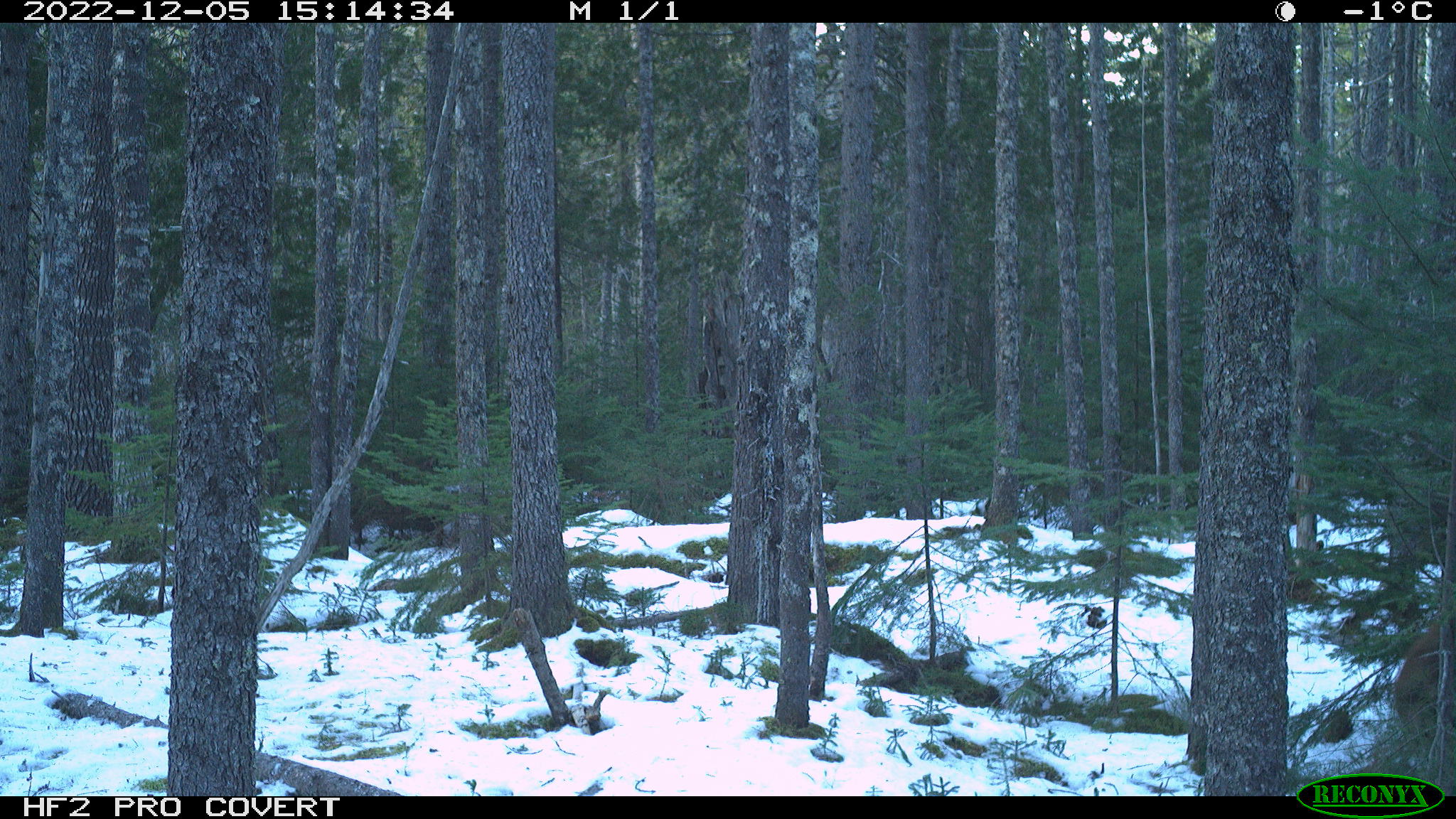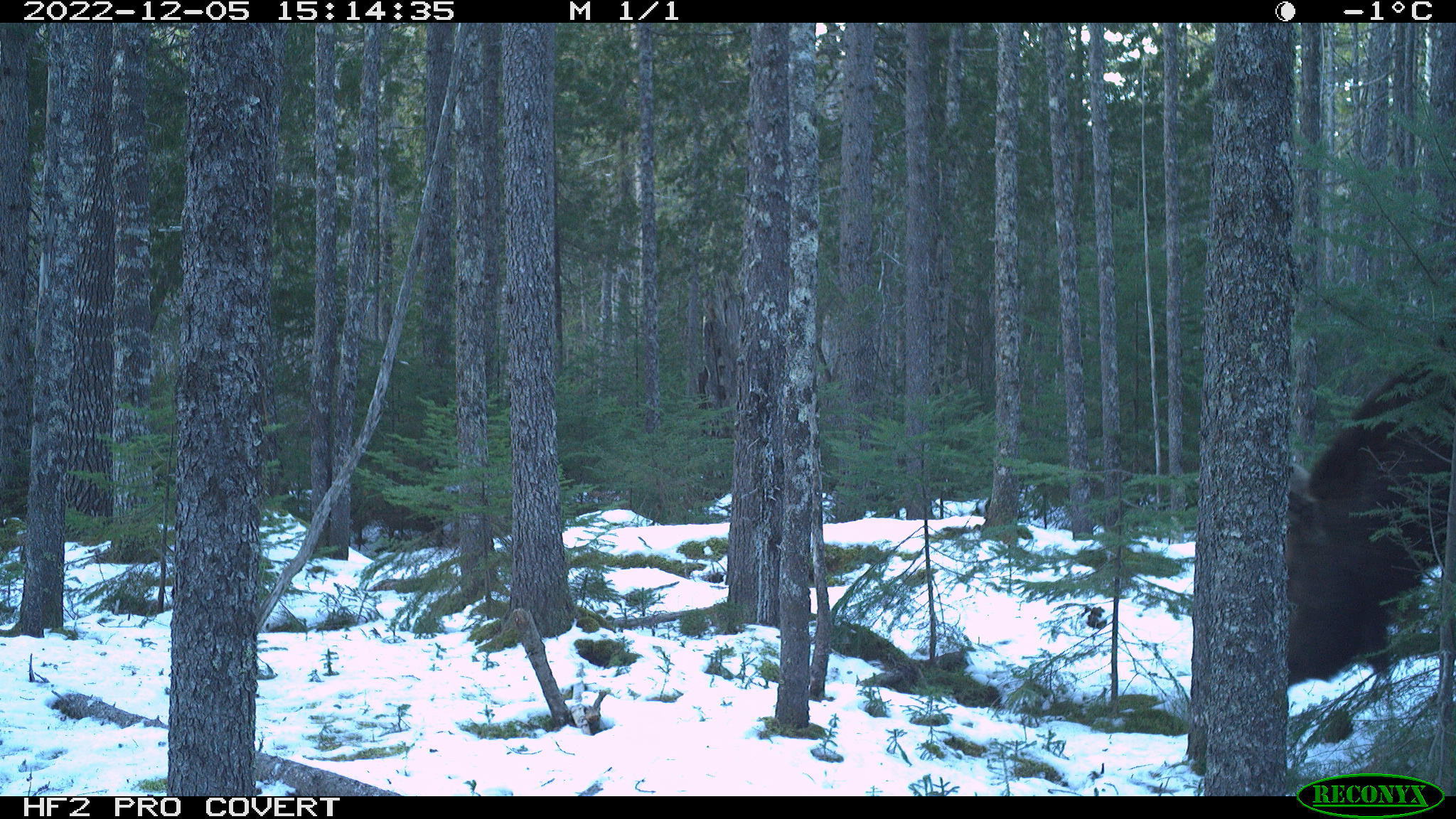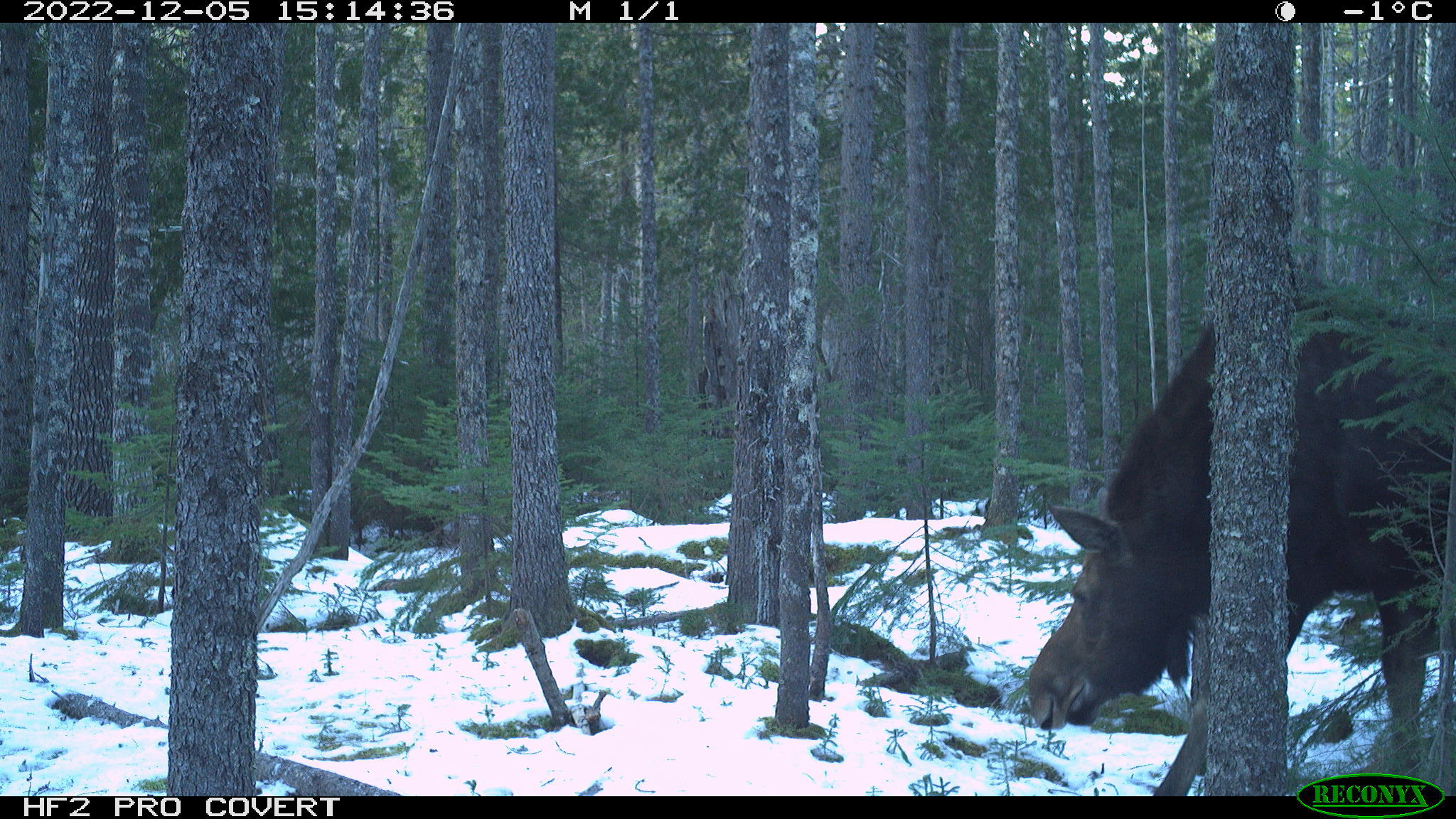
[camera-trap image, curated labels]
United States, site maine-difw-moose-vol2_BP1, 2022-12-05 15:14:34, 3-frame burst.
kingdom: Animalia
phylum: Chordata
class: Mammalia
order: Artiodactyla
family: Cervidae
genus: Alces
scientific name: Alces alces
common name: moose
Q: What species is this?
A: Moose (Alces alces).